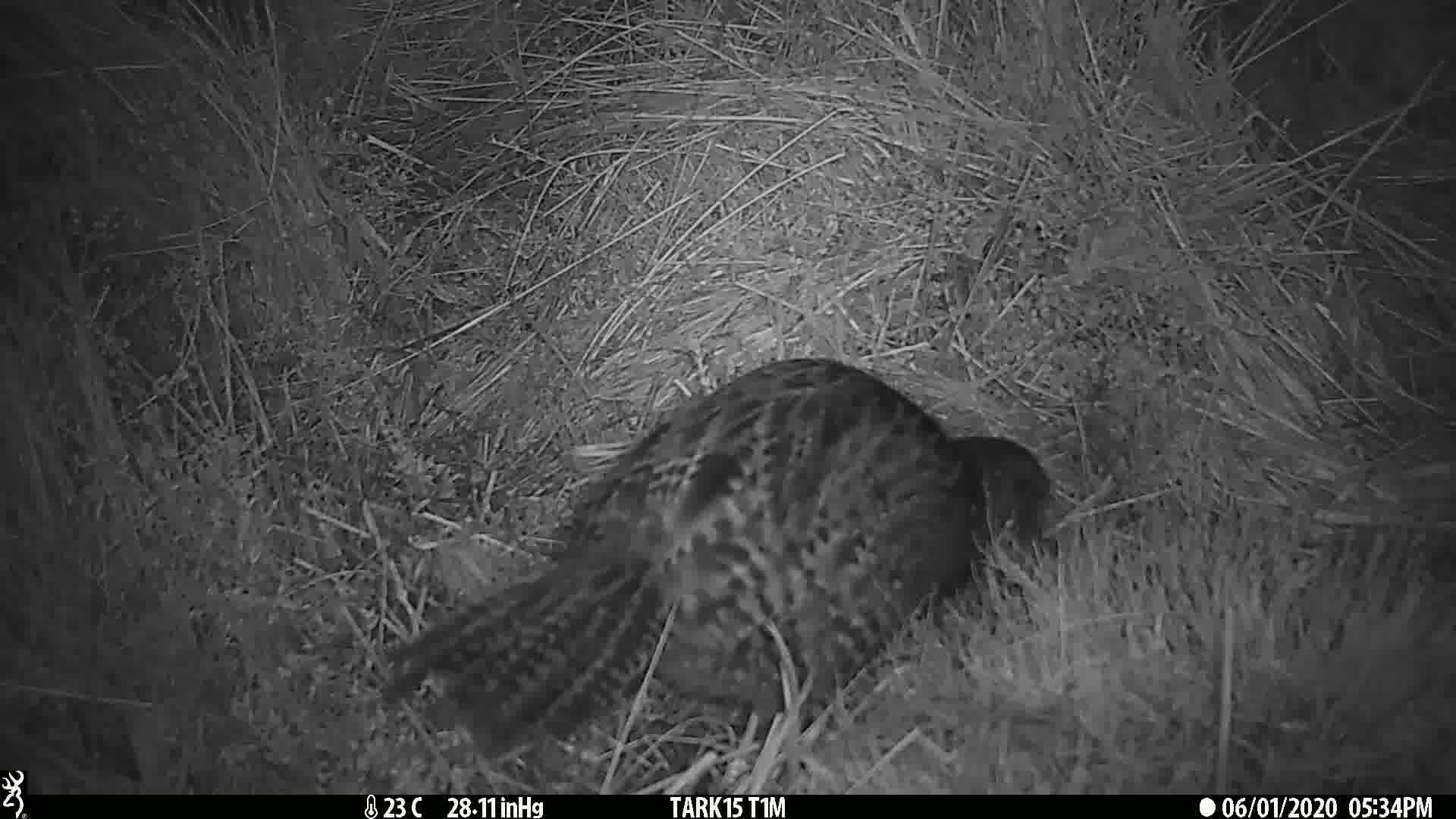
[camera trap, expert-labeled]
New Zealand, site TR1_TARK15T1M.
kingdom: Animalia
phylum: Chordata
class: Aves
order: Gruiformes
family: Rallidae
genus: Gallirallus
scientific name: Gallirallus australis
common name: weka